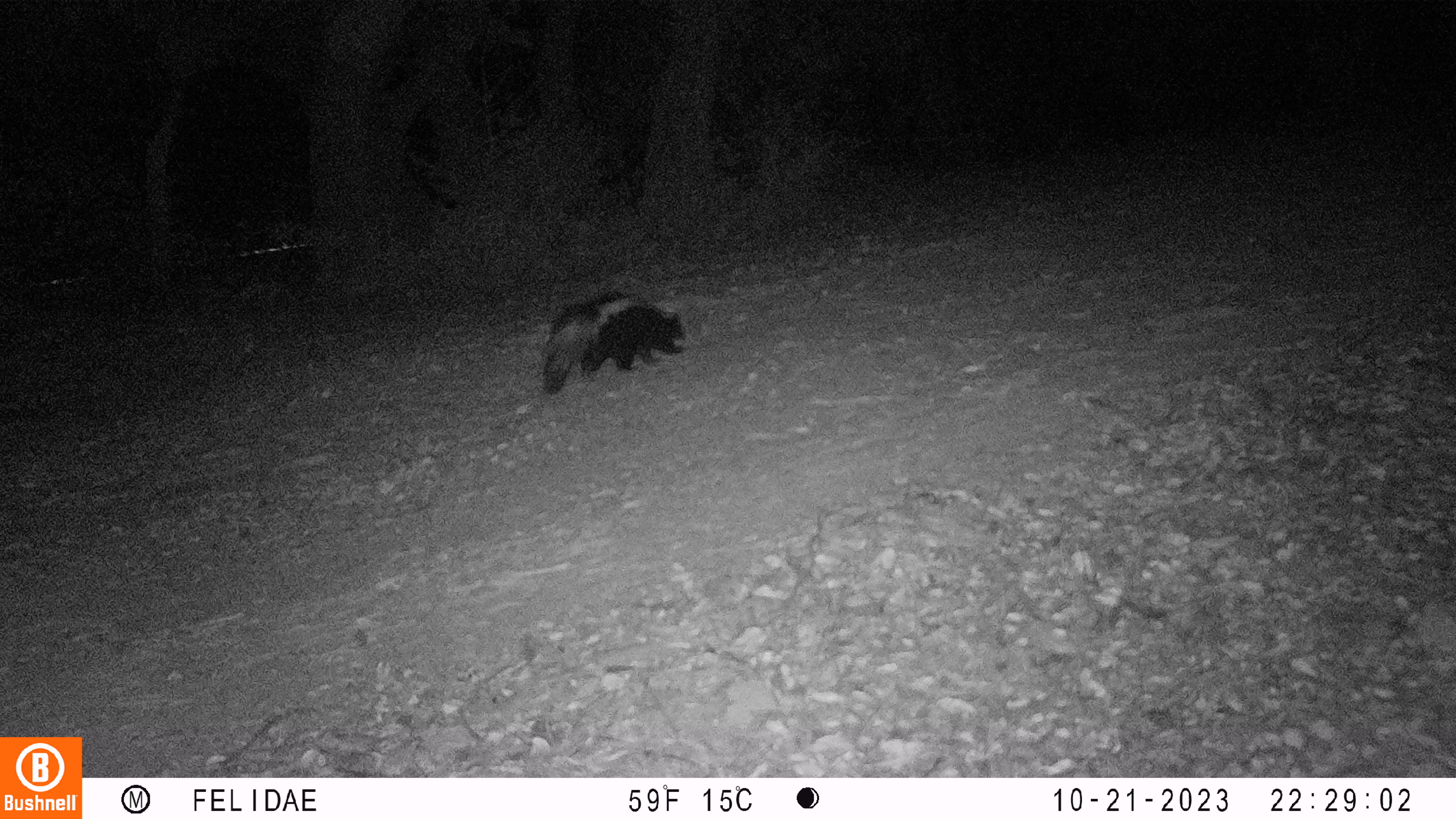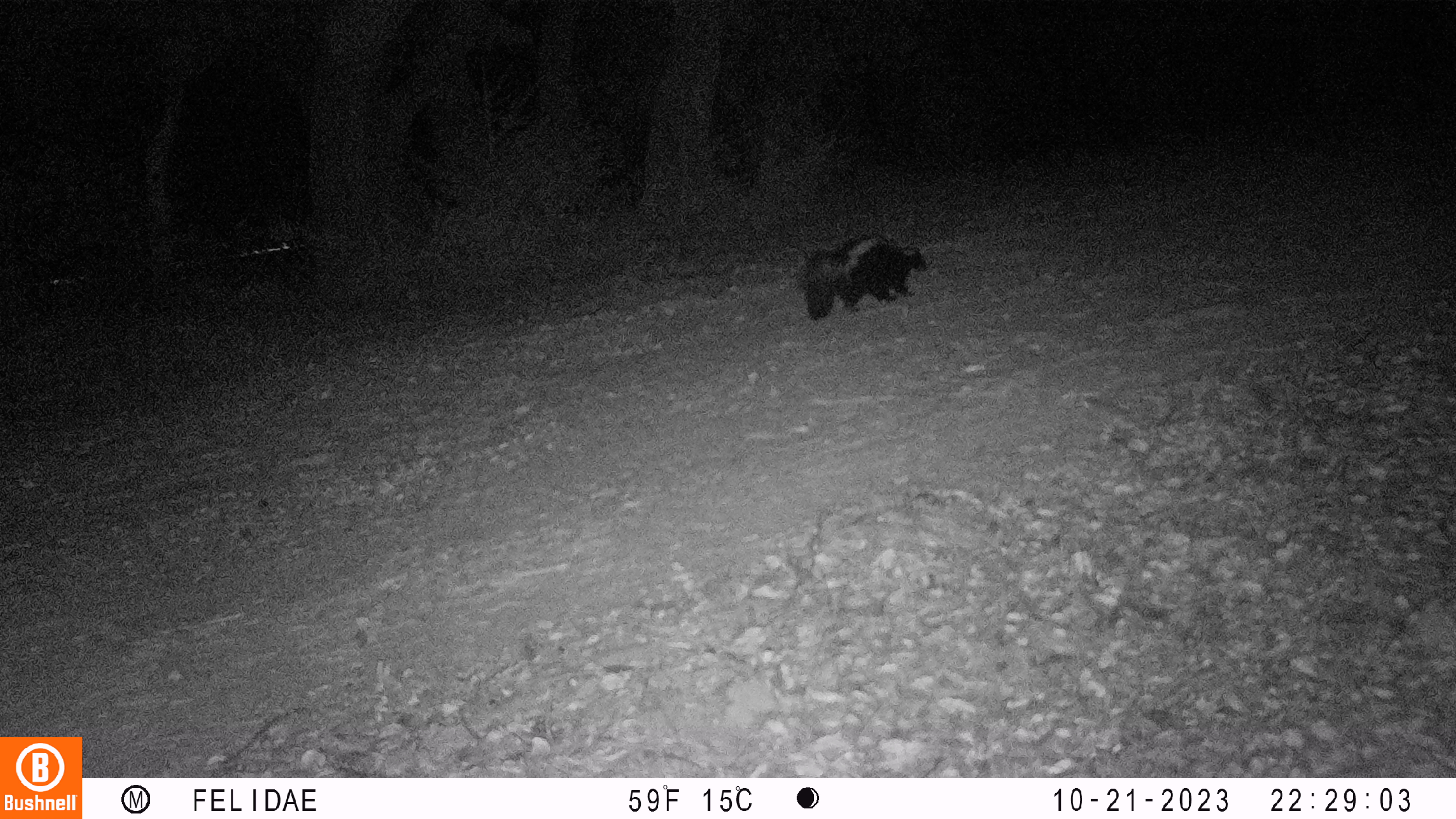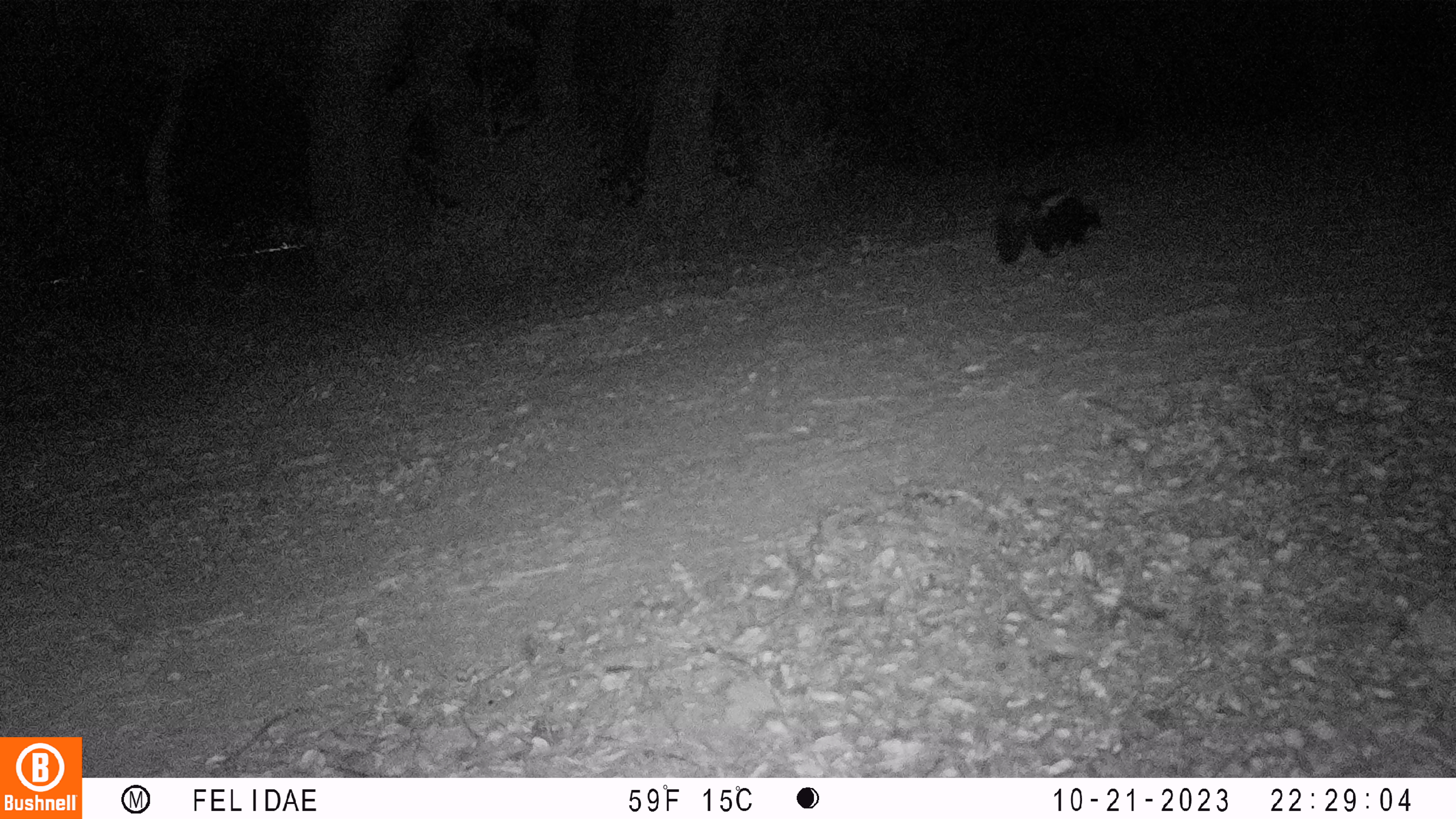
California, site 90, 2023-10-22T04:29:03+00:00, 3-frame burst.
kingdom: Animalia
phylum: Chordata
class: Mammalia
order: Carnivora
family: Mephitidae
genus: Mephitis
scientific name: Mephitis mephitis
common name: striped skunk